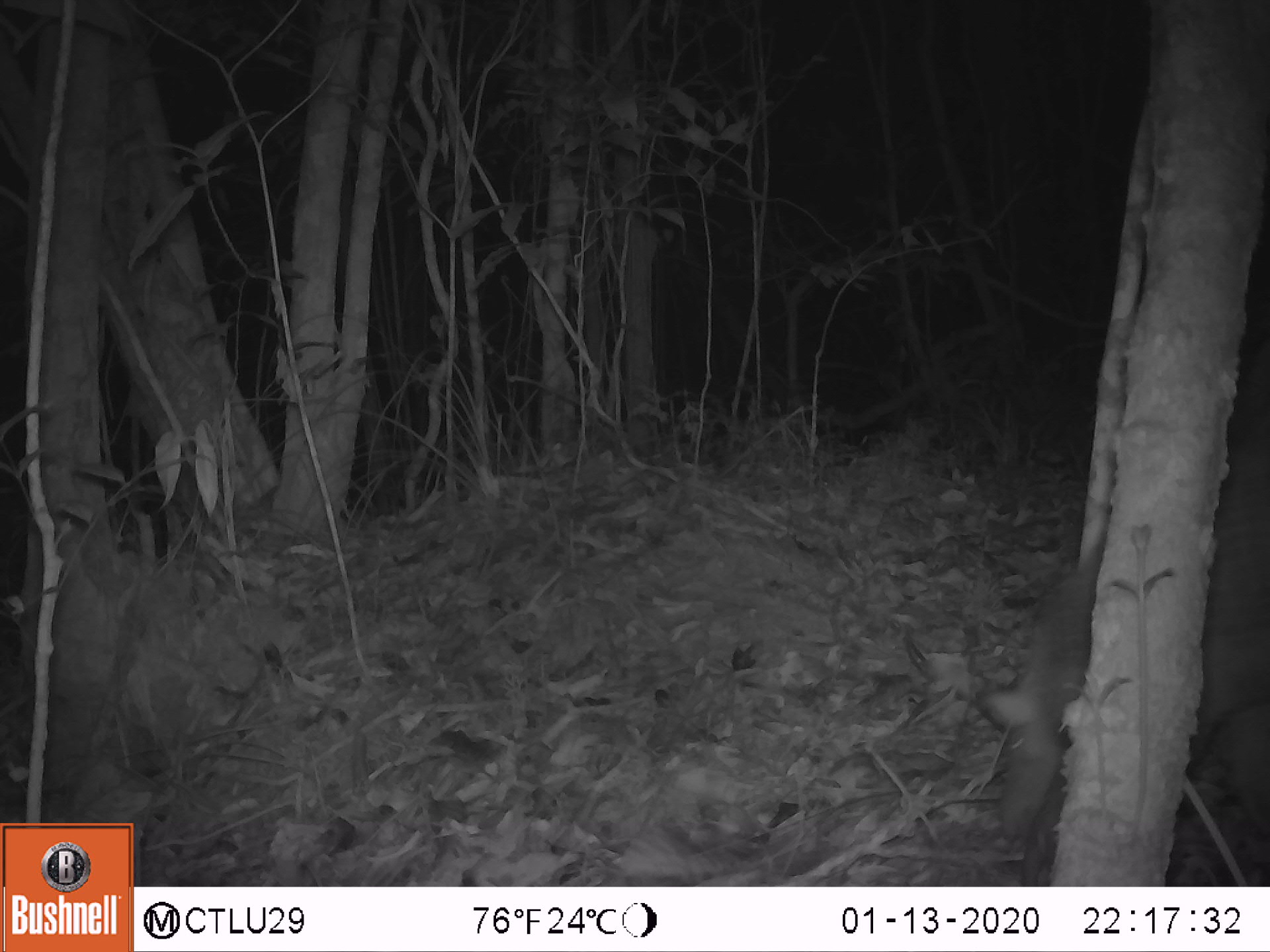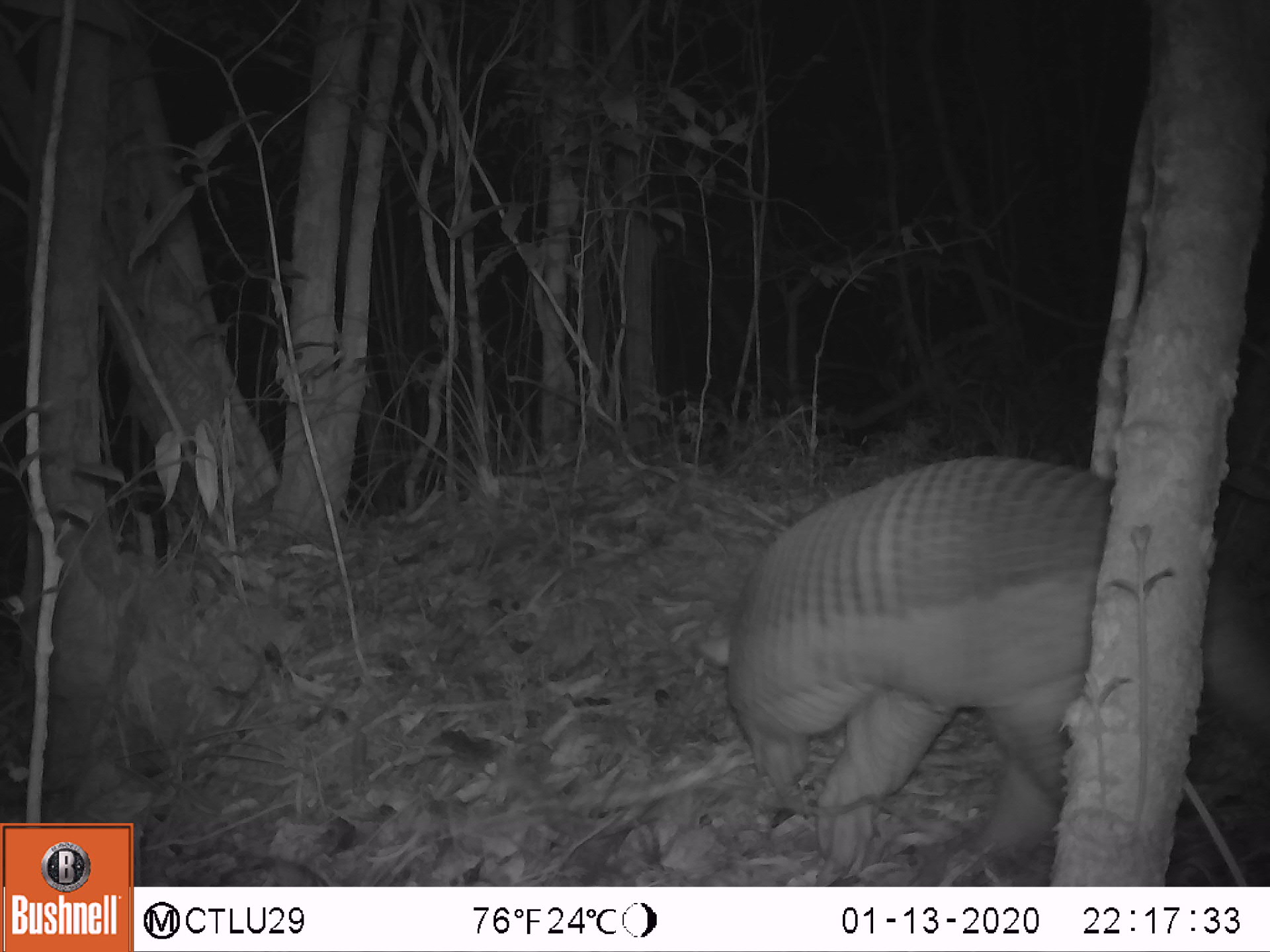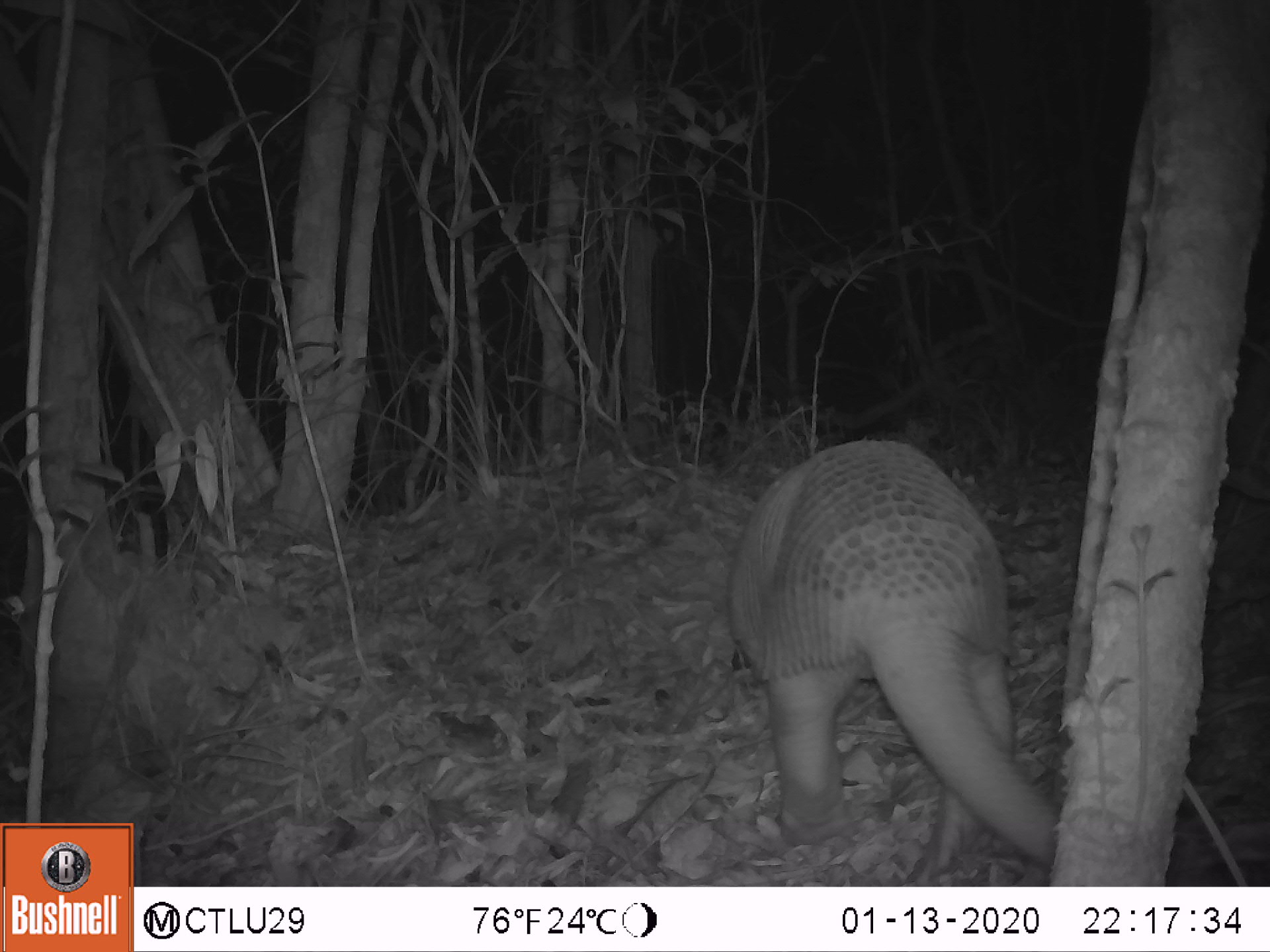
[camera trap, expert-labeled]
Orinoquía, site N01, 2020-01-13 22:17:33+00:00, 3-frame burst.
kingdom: Animalia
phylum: Chordata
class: Mammalia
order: Cingulata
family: Chlamyphoridae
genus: Priodontes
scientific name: Priodontes maximus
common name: giant armadillo